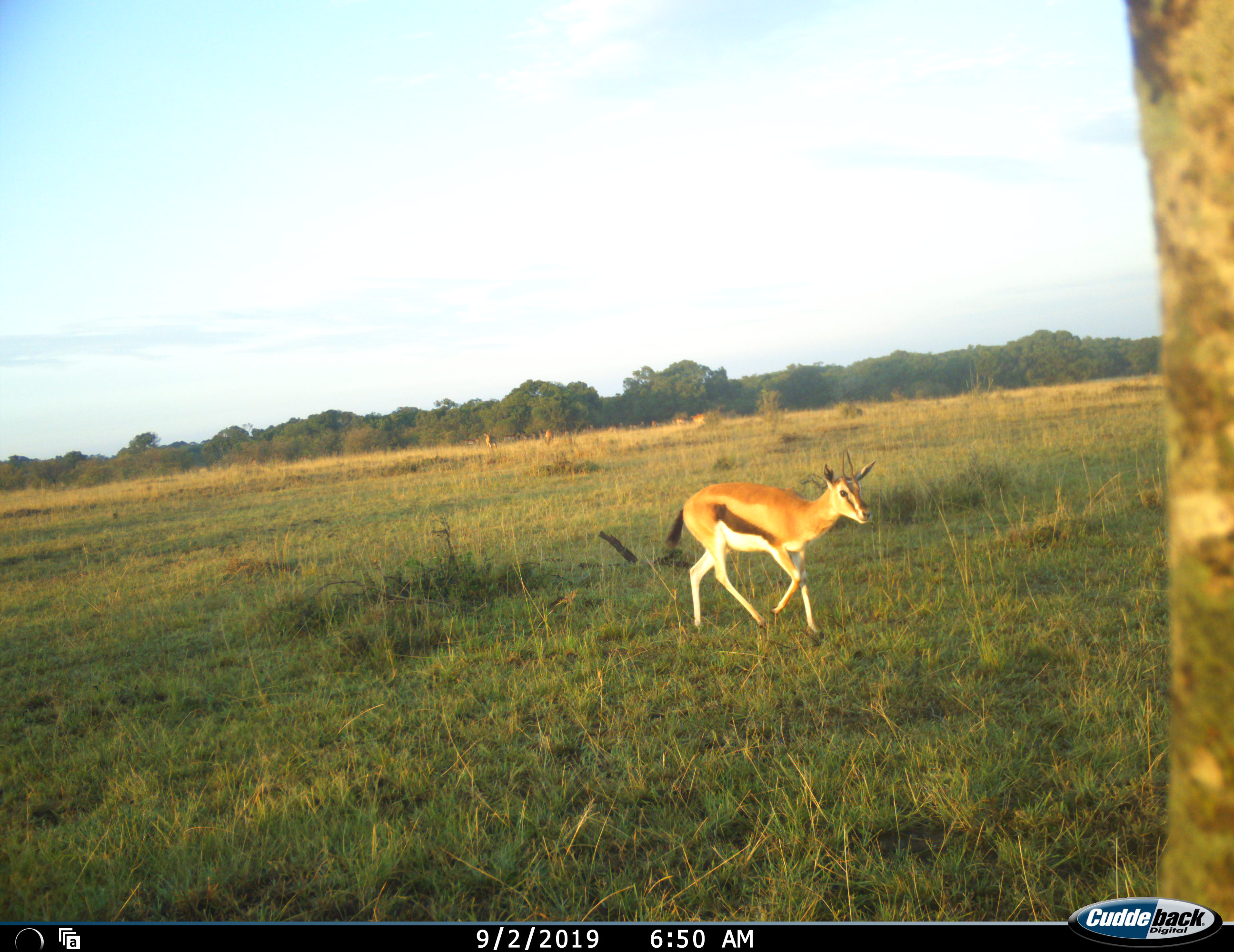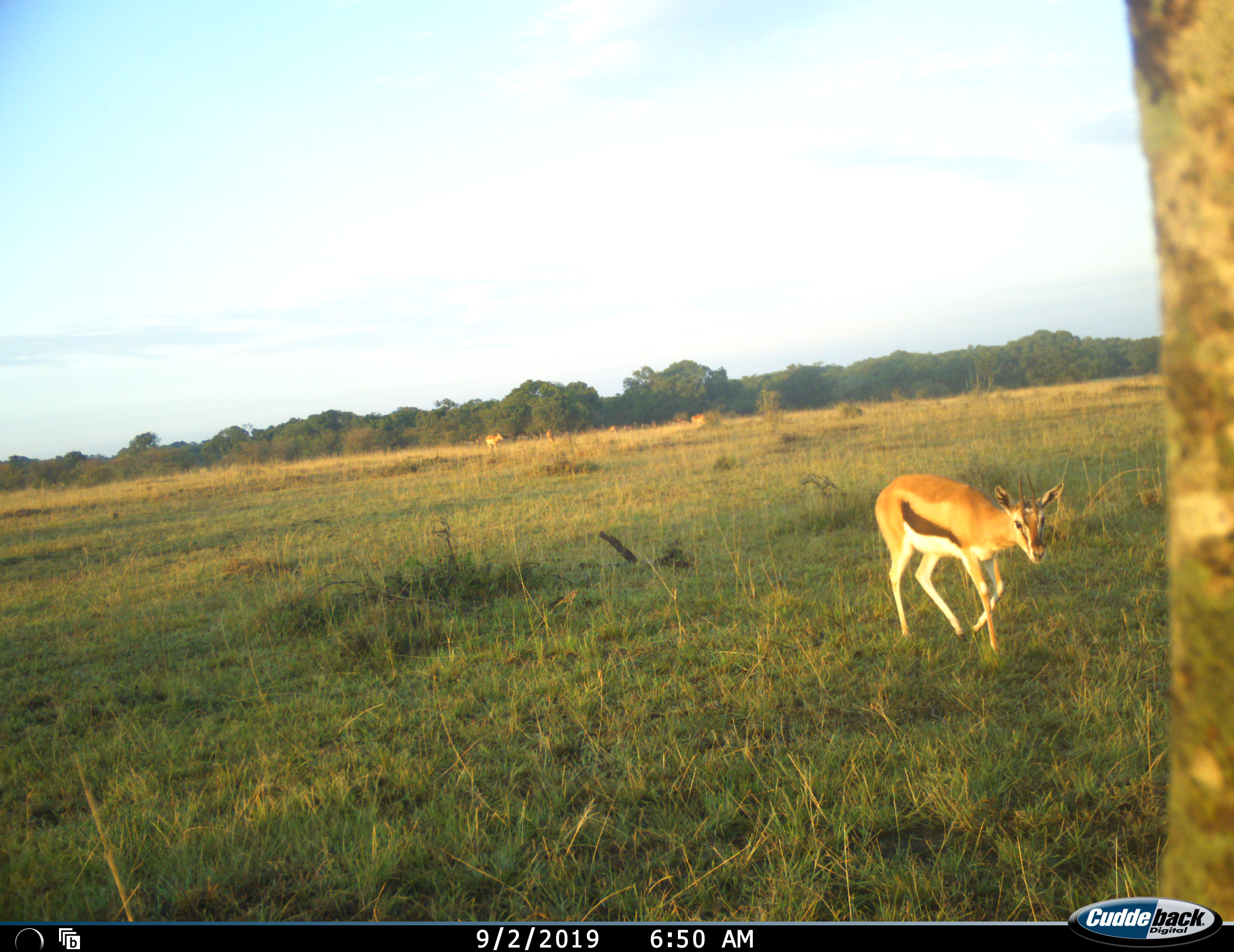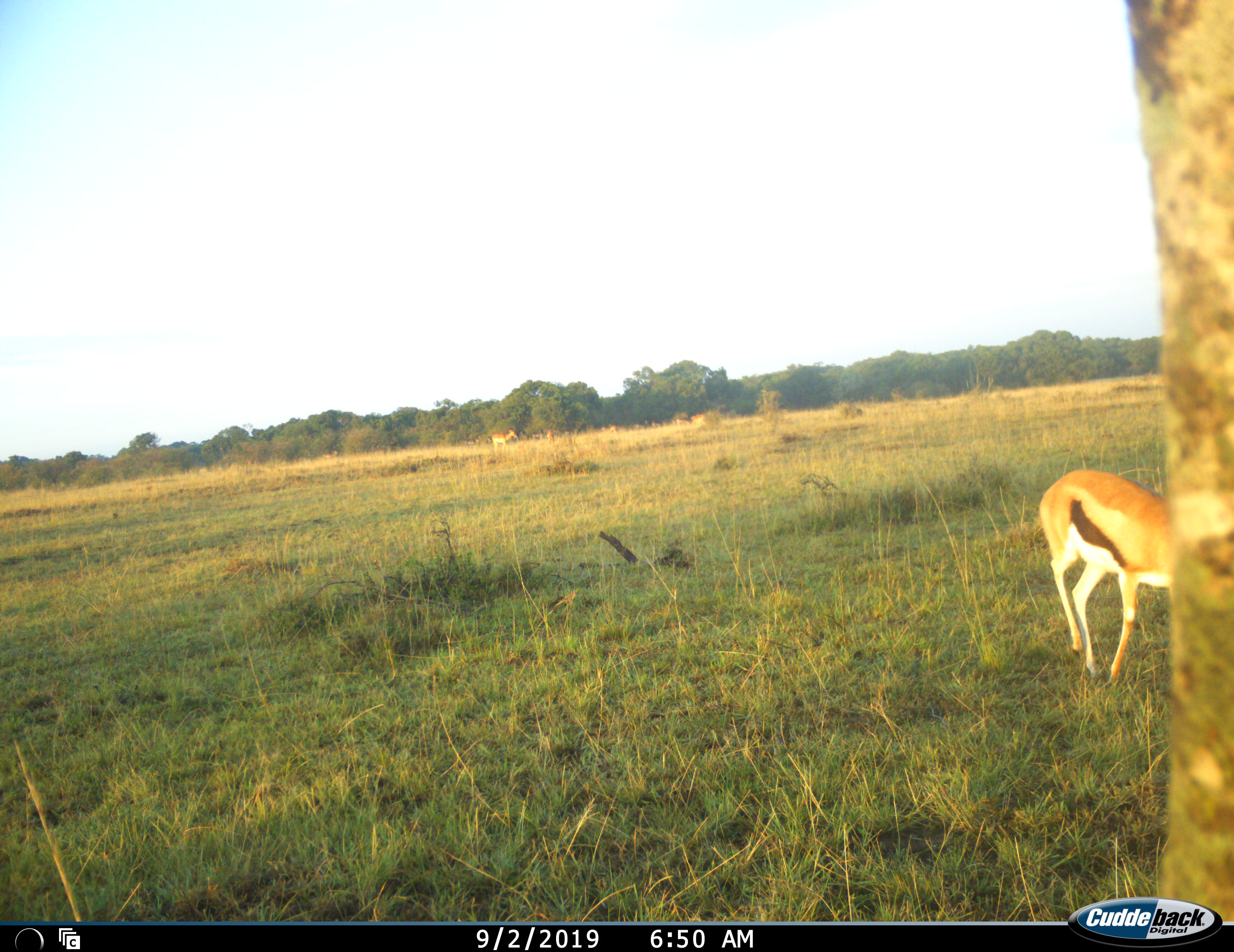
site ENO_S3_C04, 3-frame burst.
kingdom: Animalia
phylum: Chordata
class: Mammalia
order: Artiodactyla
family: Bovidae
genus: Eudorcas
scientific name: Eudorcas thomsonii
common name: thomson's gazelle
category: gazellethomsons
Gazellethomsons (thomson's gazelle) (Eudorcas thomsonii), count 1. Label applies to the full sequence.